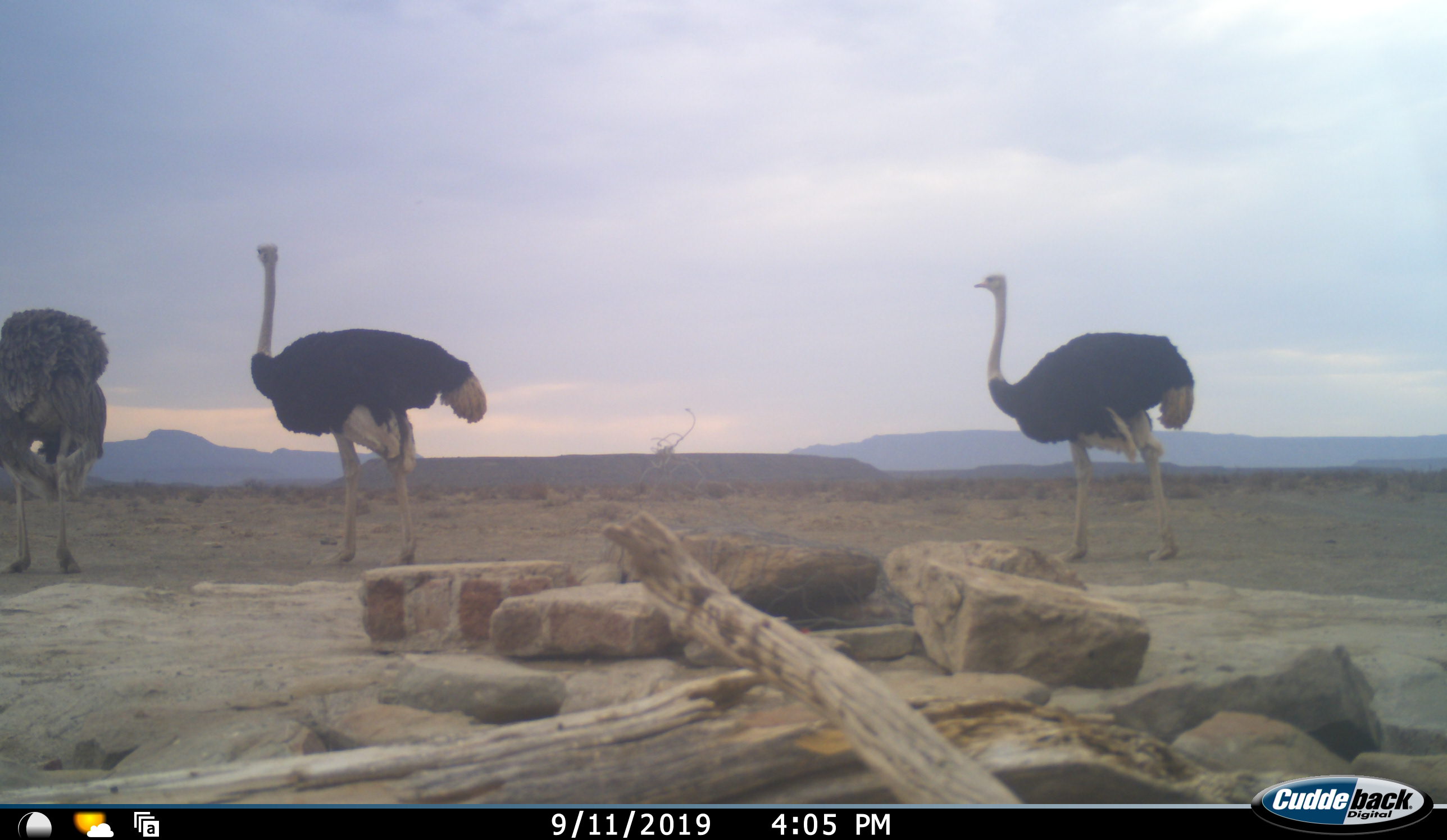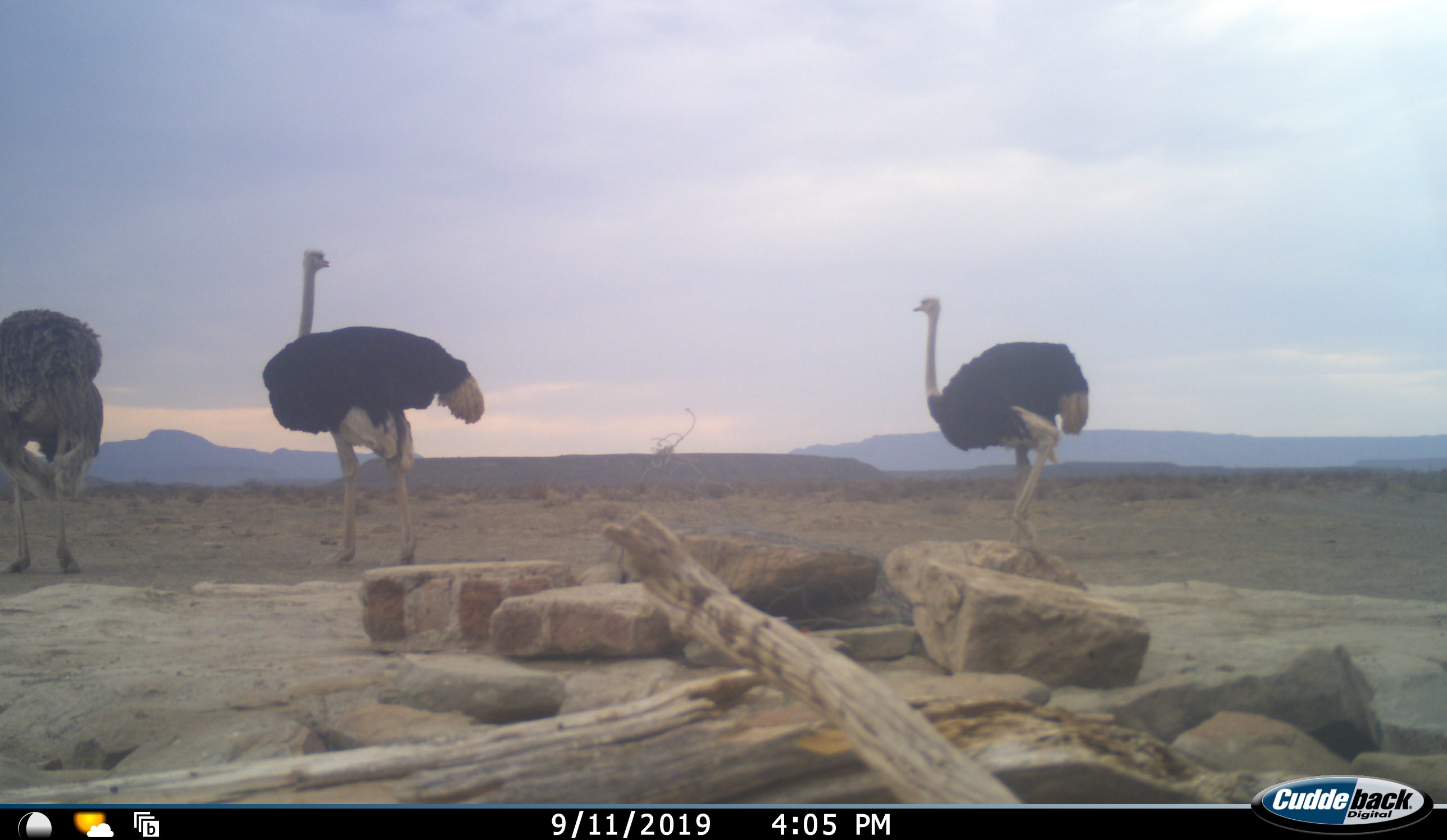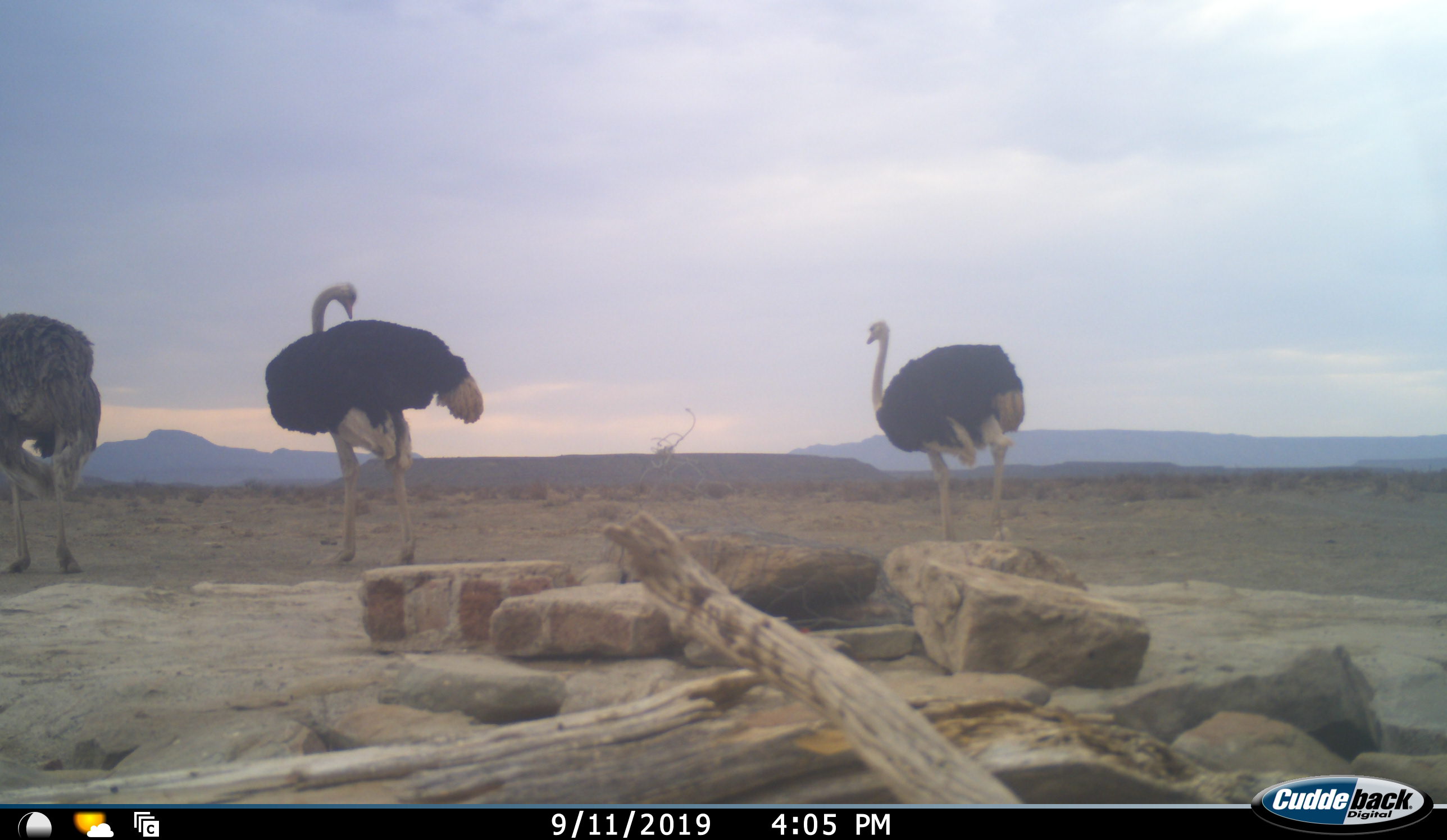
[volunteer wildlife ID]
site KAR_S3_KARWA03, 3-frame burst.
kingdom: Animalia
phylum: Chordata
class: Aves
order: Struthioniformes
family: Struthionidae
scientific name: Struthionidae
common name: ostrich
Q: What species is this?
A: Ostrich (Struthionidae).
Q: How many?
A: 3.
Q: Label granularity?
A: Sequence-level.